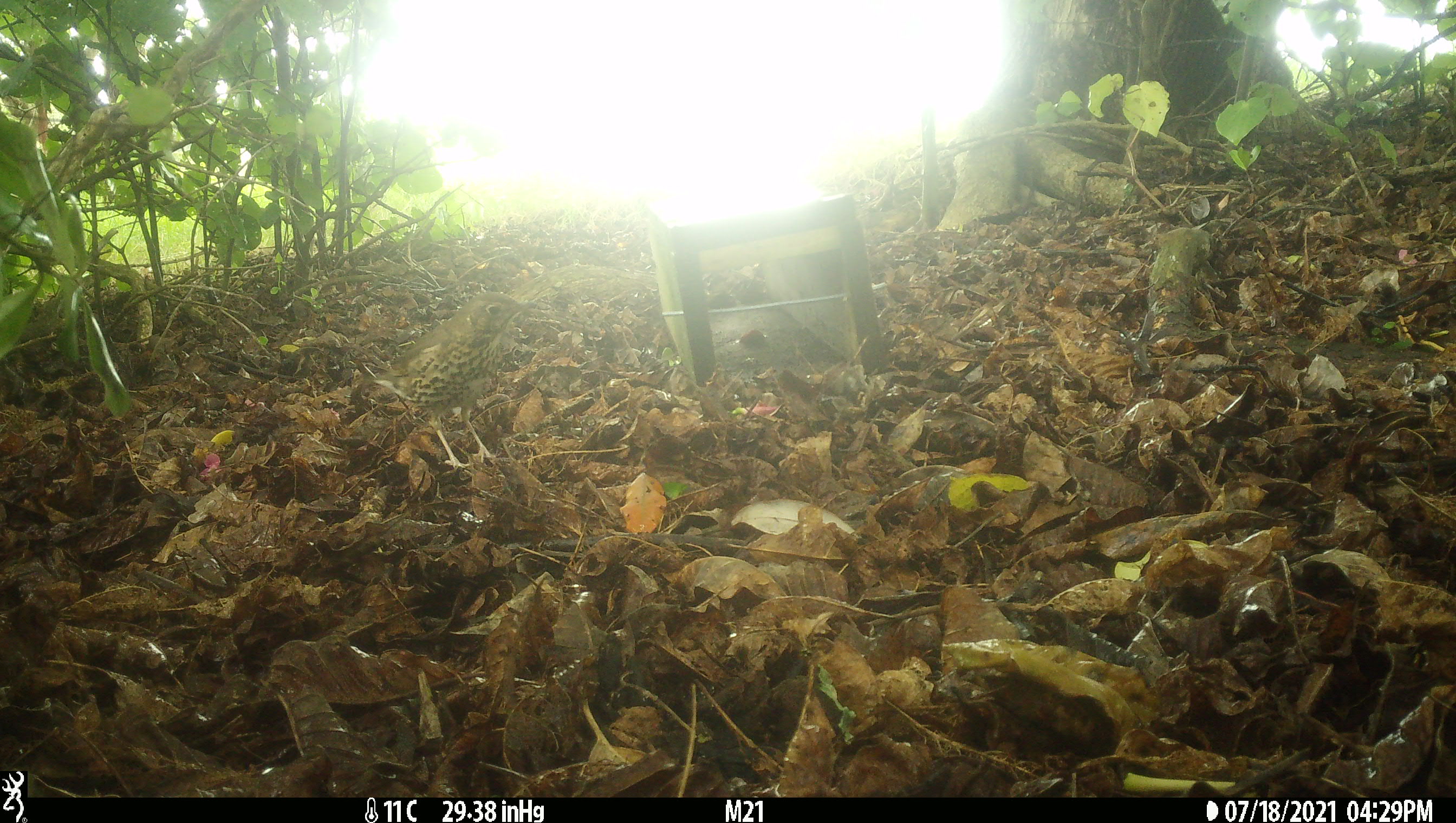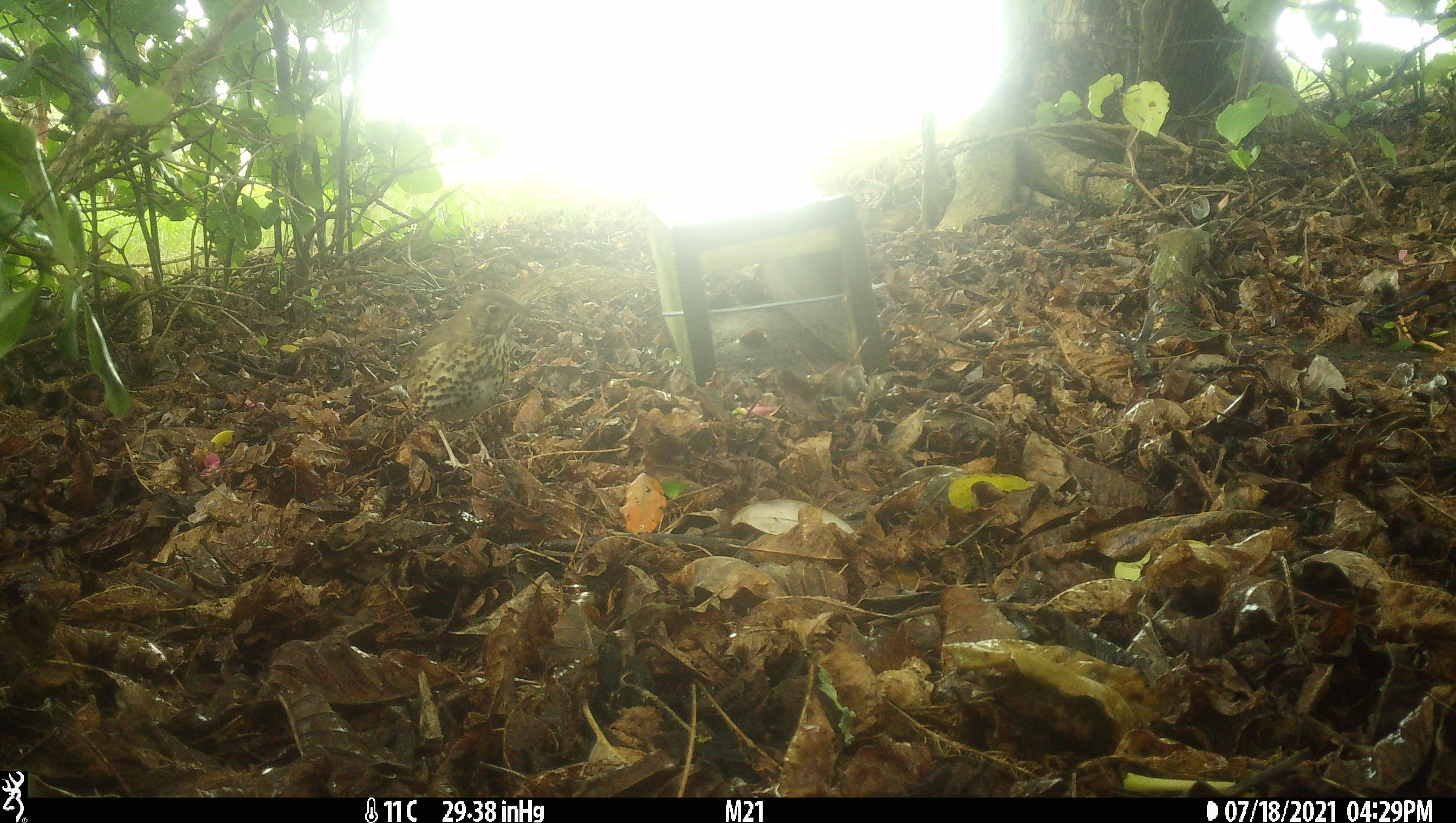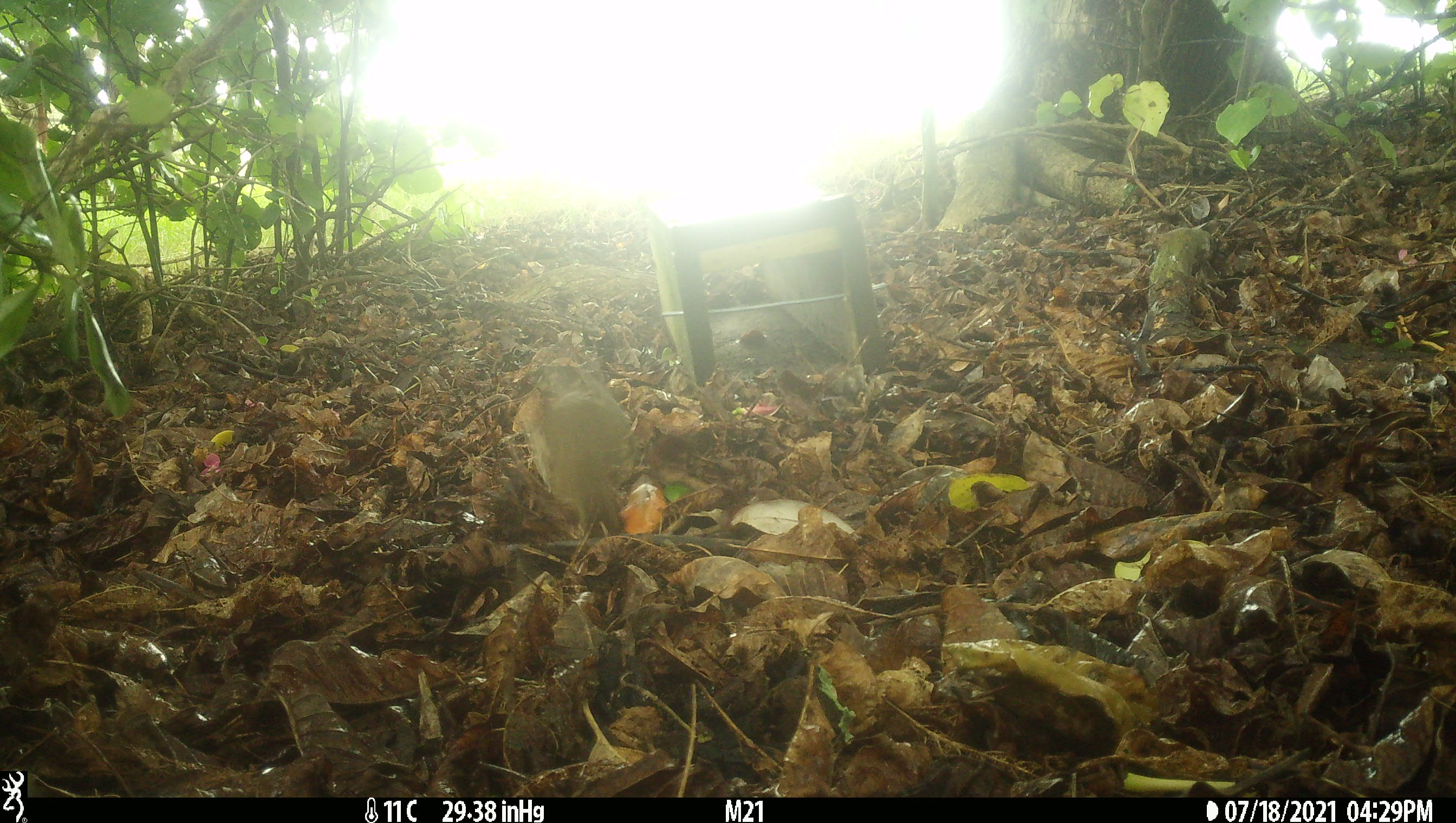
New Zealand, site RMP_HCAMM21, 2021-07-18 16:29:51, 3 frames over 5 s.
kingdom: Animalia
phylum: Chordata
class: Aves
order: Passeriformes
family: Turdidae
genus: Turdus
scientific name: Turdus philomelos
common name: song thrush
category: thrush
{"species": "thrush (song thrush) (Turdus philomelos)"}